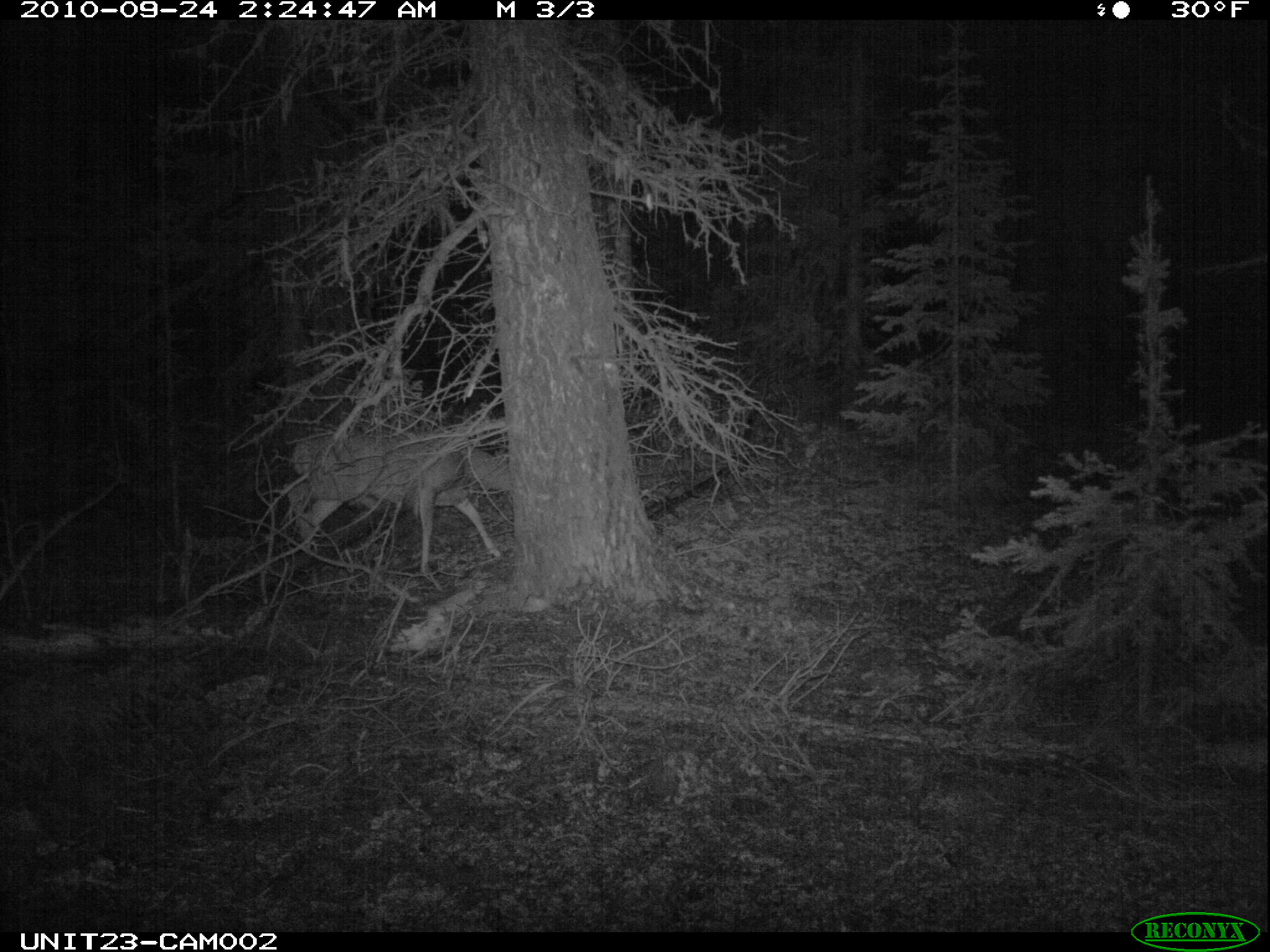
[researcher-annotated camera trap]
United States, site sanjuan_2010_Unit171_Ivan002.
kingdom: Animalia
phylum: Chordata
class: Mammalia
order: Artiodactyla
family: Cervidae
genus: Odocoileus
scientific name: Odocoileus hemionus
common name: mule deer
Odocoileus hemionus (mule deer).